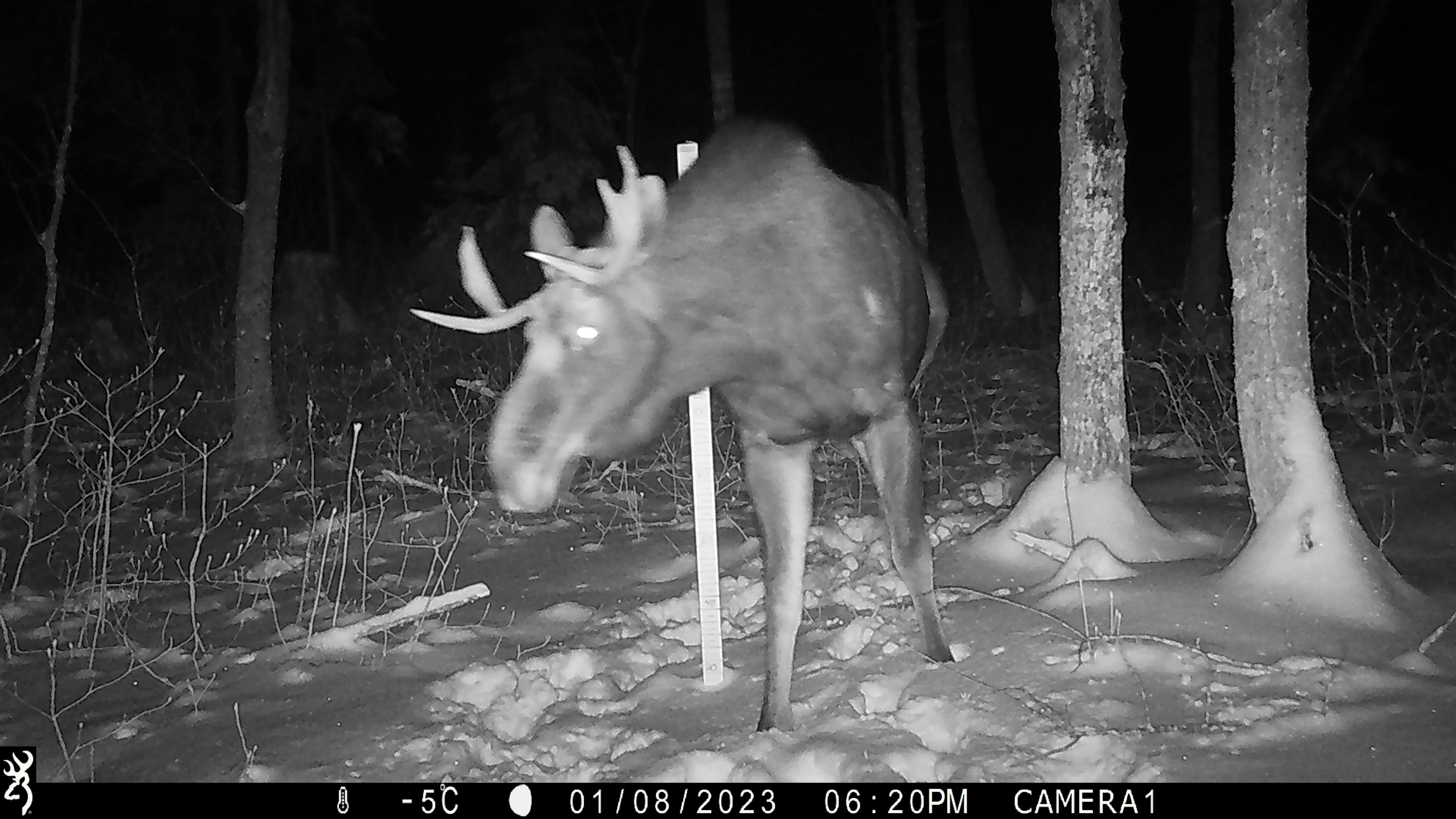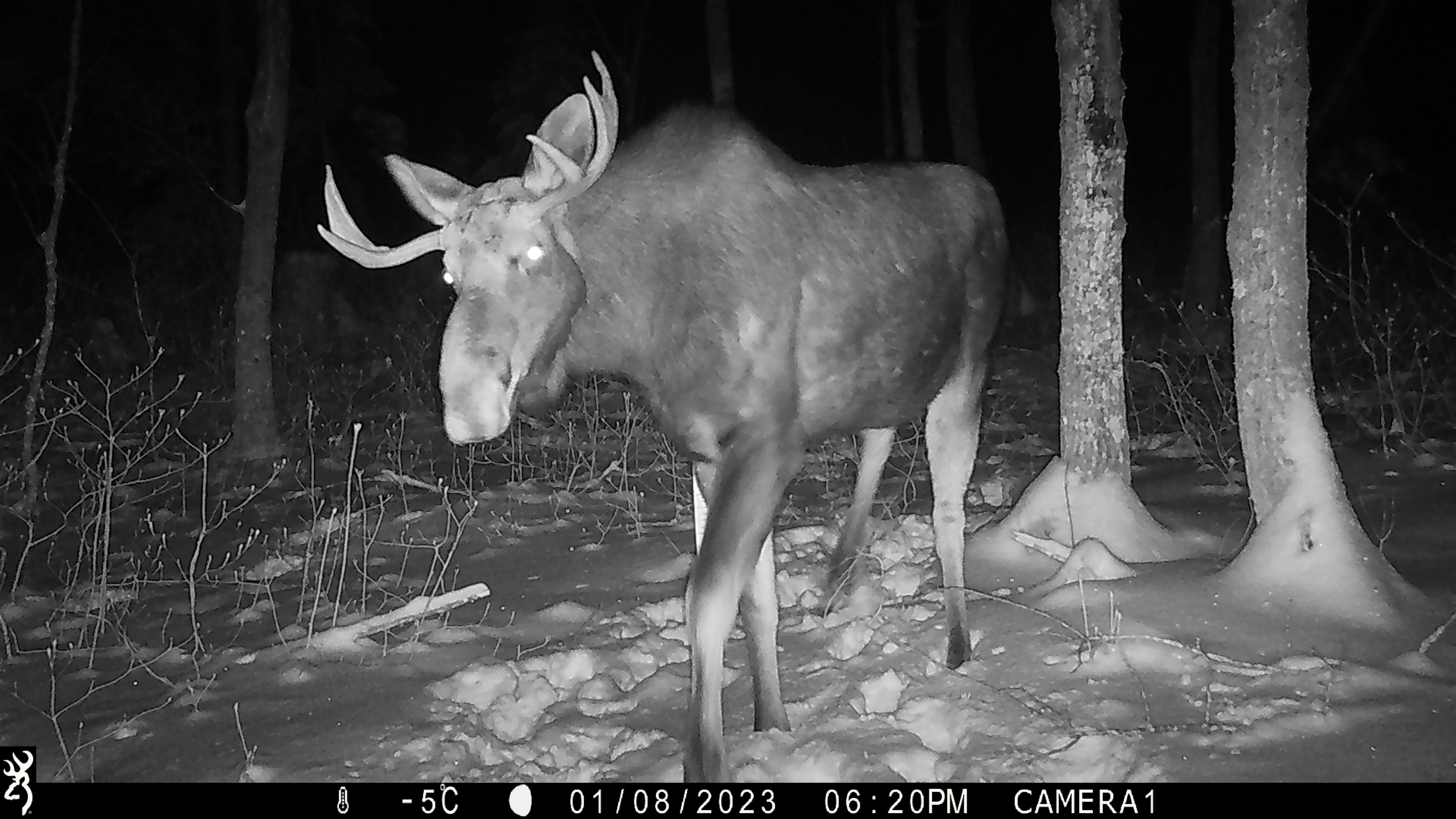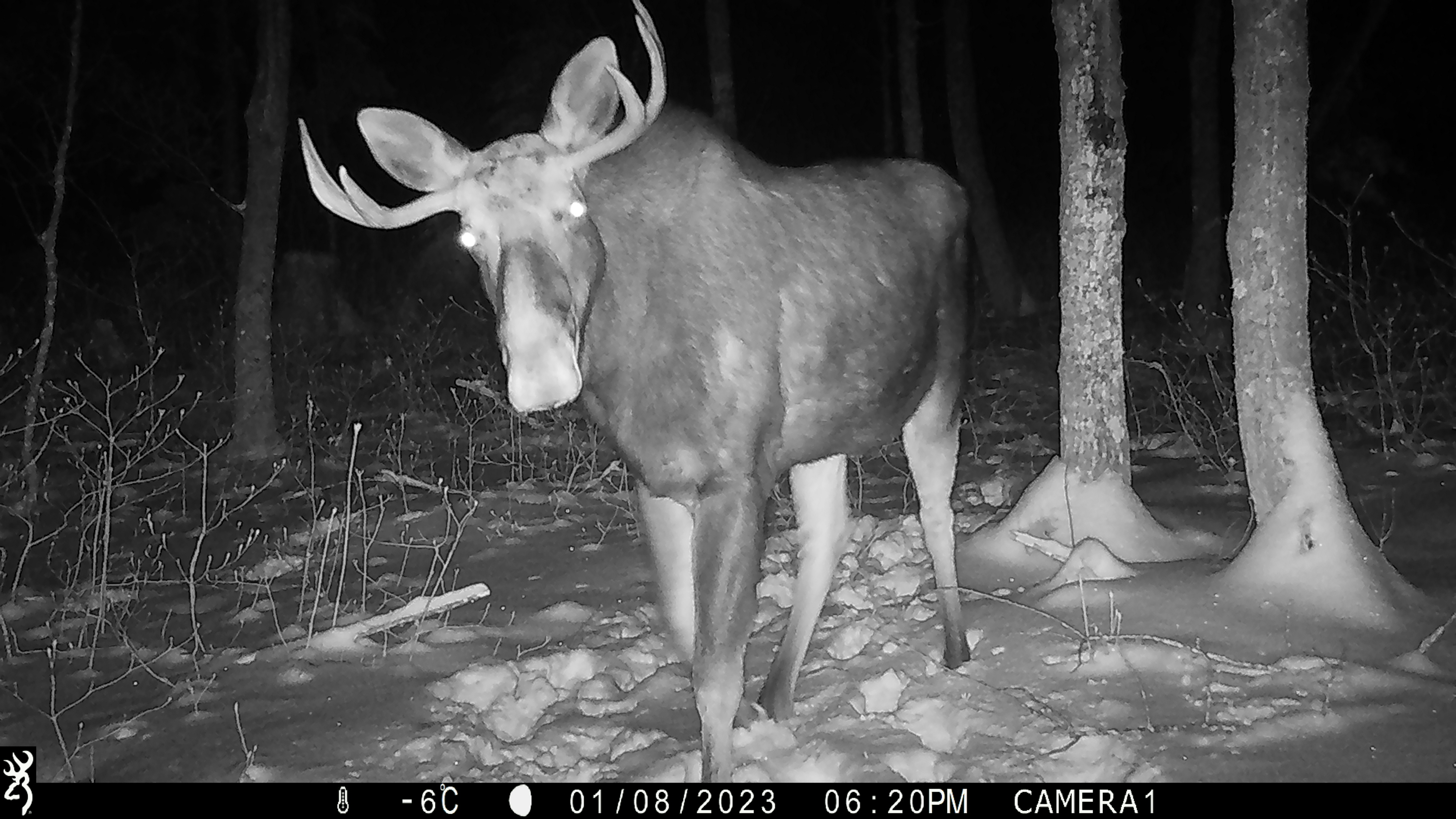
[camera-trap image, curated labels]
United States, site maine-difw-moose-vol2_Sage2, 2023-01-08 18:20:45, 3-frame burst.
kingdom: Animalia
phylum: Chordata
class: Mammalia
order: Artiodactyla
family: Cervidae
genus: Alces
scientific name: Alces alces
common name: moose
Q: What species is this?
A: Moose (Alces alces).